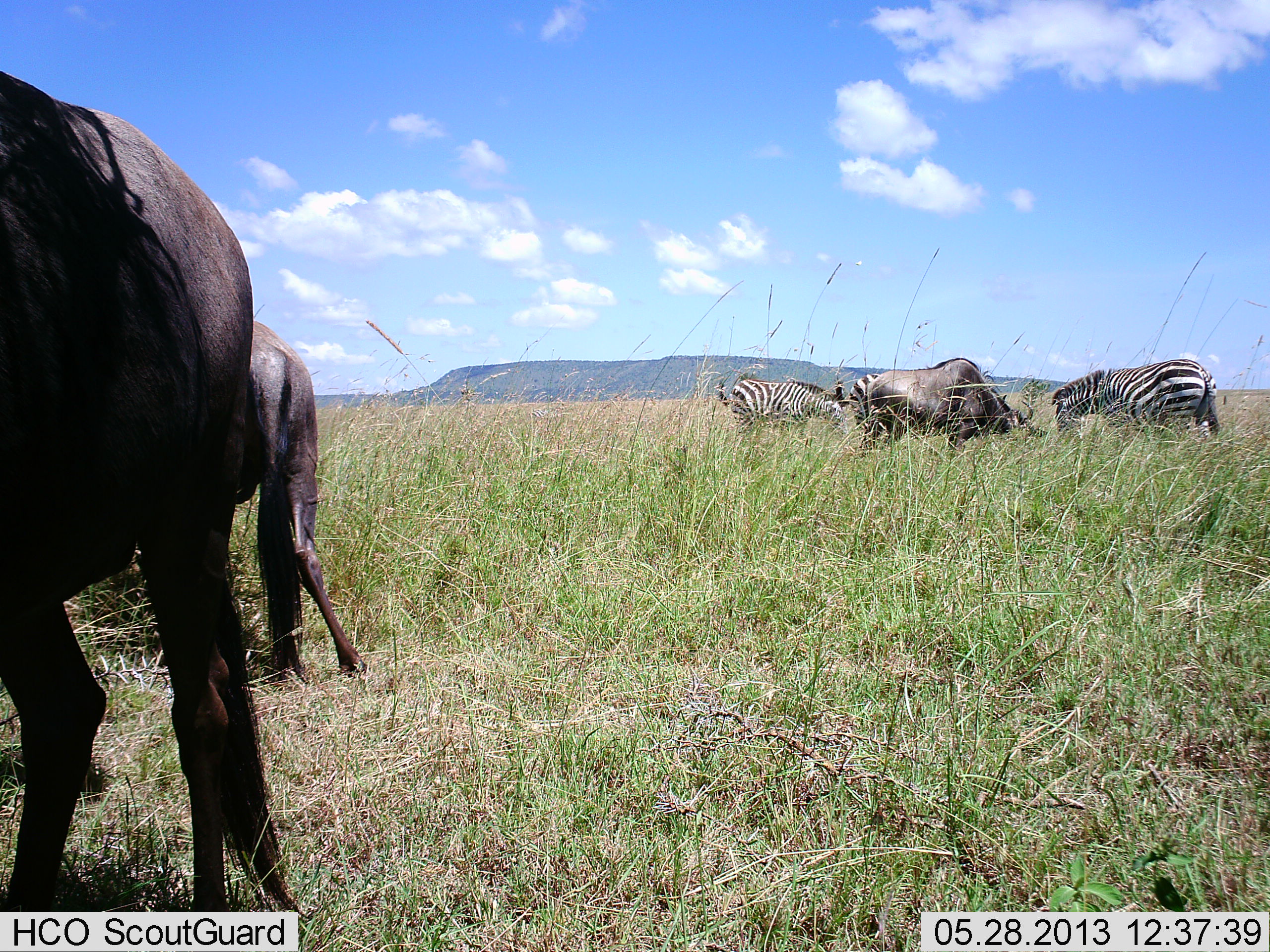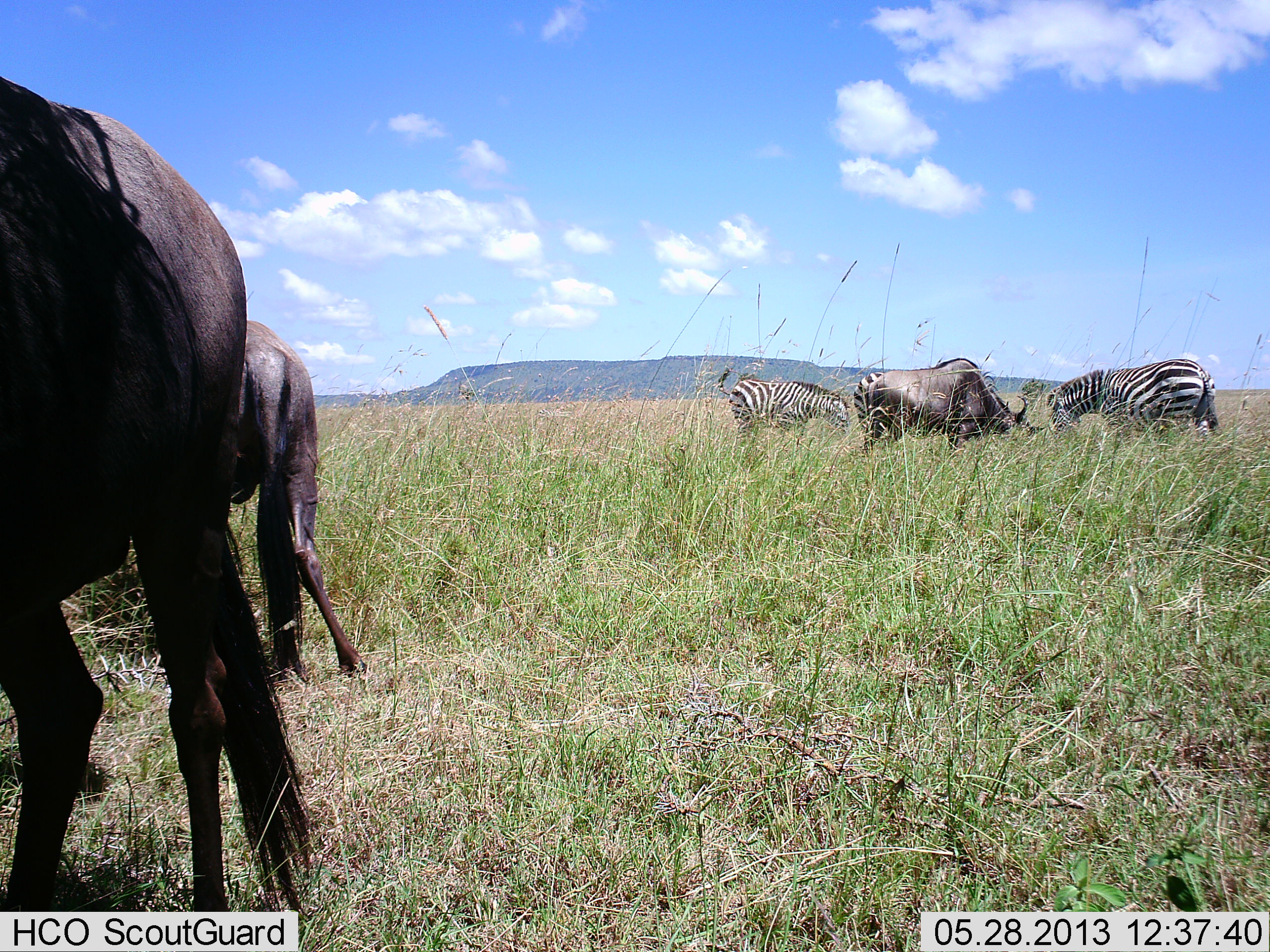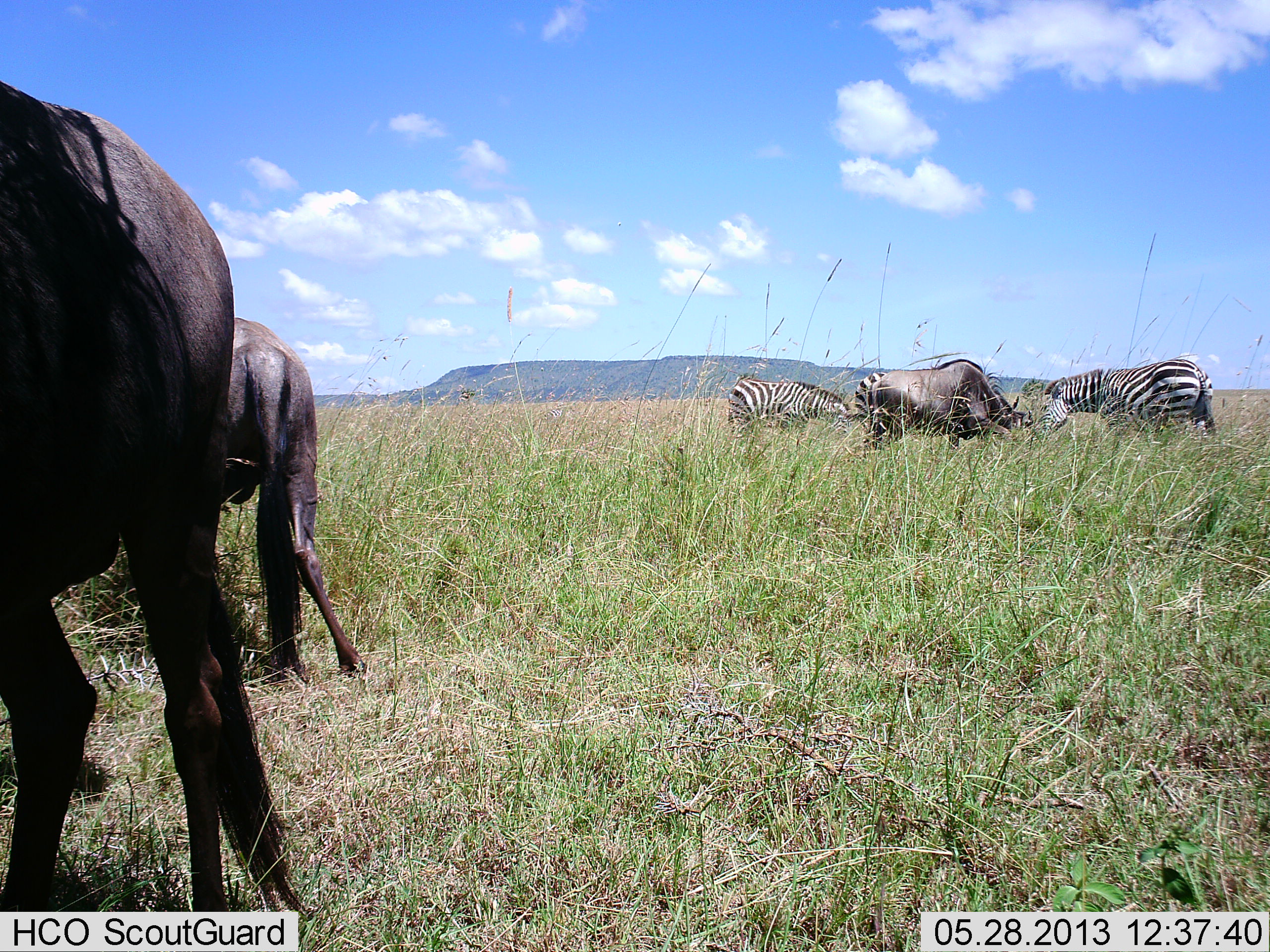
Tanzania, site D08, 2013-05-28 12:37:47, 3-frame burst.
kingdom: Animalia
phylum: Chordata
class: Mammalia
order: Artiodactyla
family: Bovidae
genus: Connochaetes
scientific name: Connochaetes taurinus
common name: blue wildebeest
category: wildebeest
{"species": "wildebeest (blue wildebeest) (Connochaetes taurinus)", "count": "3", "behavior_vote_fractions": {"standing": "43%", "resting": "0%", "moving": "5%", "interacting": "0%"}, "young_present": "0%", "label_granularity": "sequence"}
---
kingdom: Animalia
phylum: Chordata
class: Mammalia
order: Perissodactyla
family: Equidae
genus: Equus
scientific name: Equus quagga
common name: plains zebra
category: zebra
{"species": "zebra (plains zebra) (Equus quagga)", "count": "2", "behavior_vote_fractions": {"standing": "41%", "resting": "0%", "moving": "11%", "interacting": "0%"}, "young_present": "4%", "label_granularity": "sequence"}